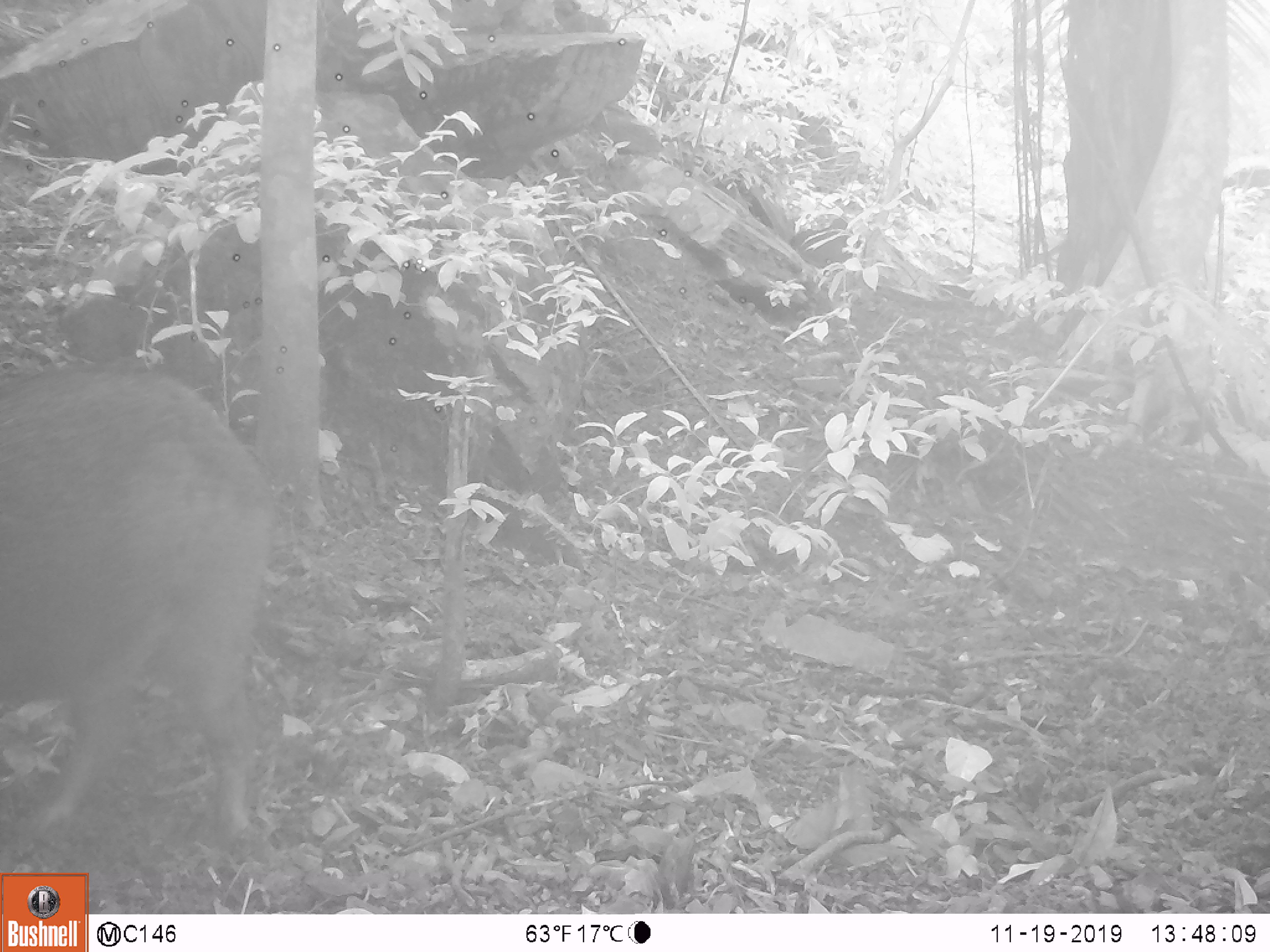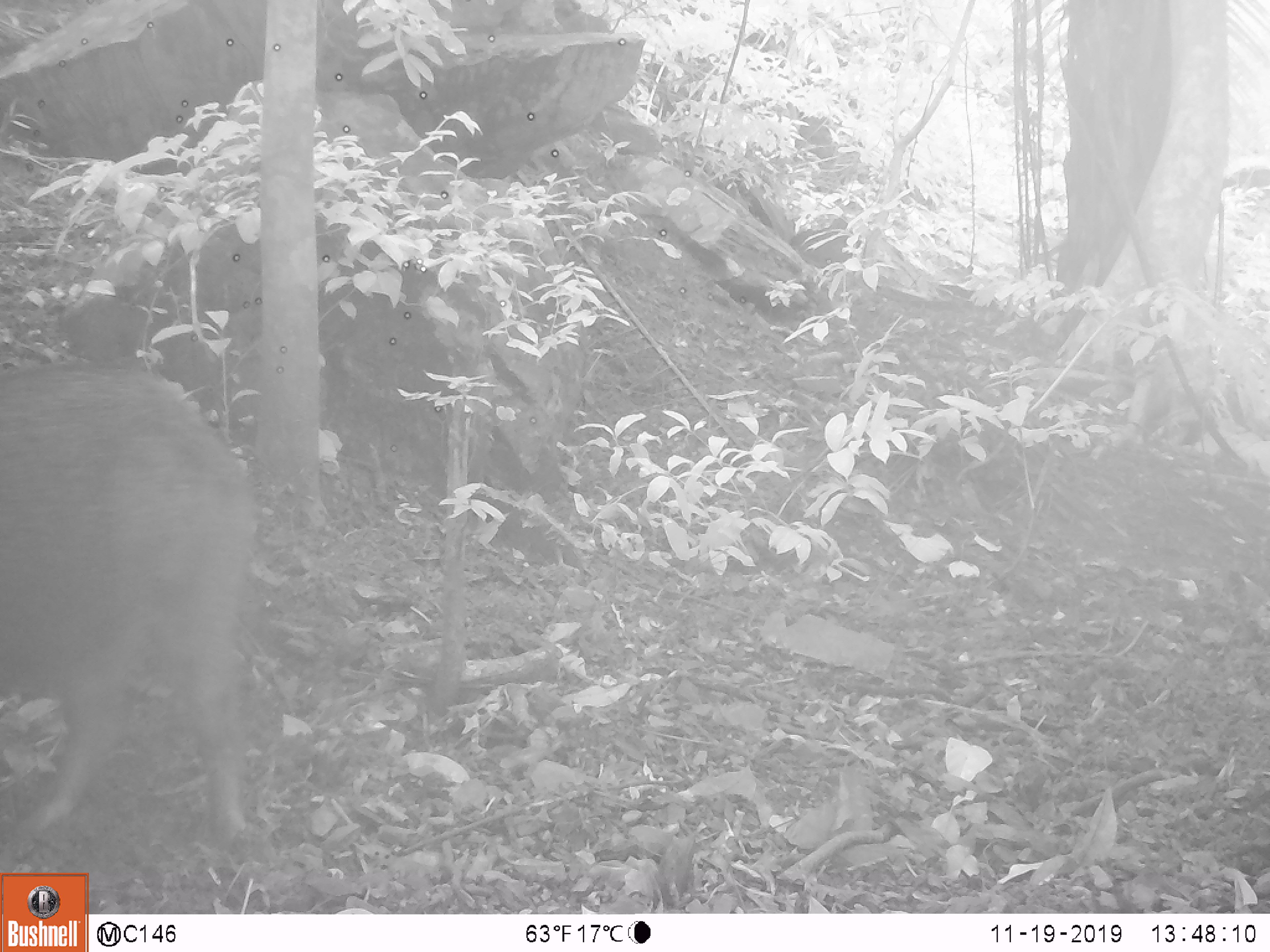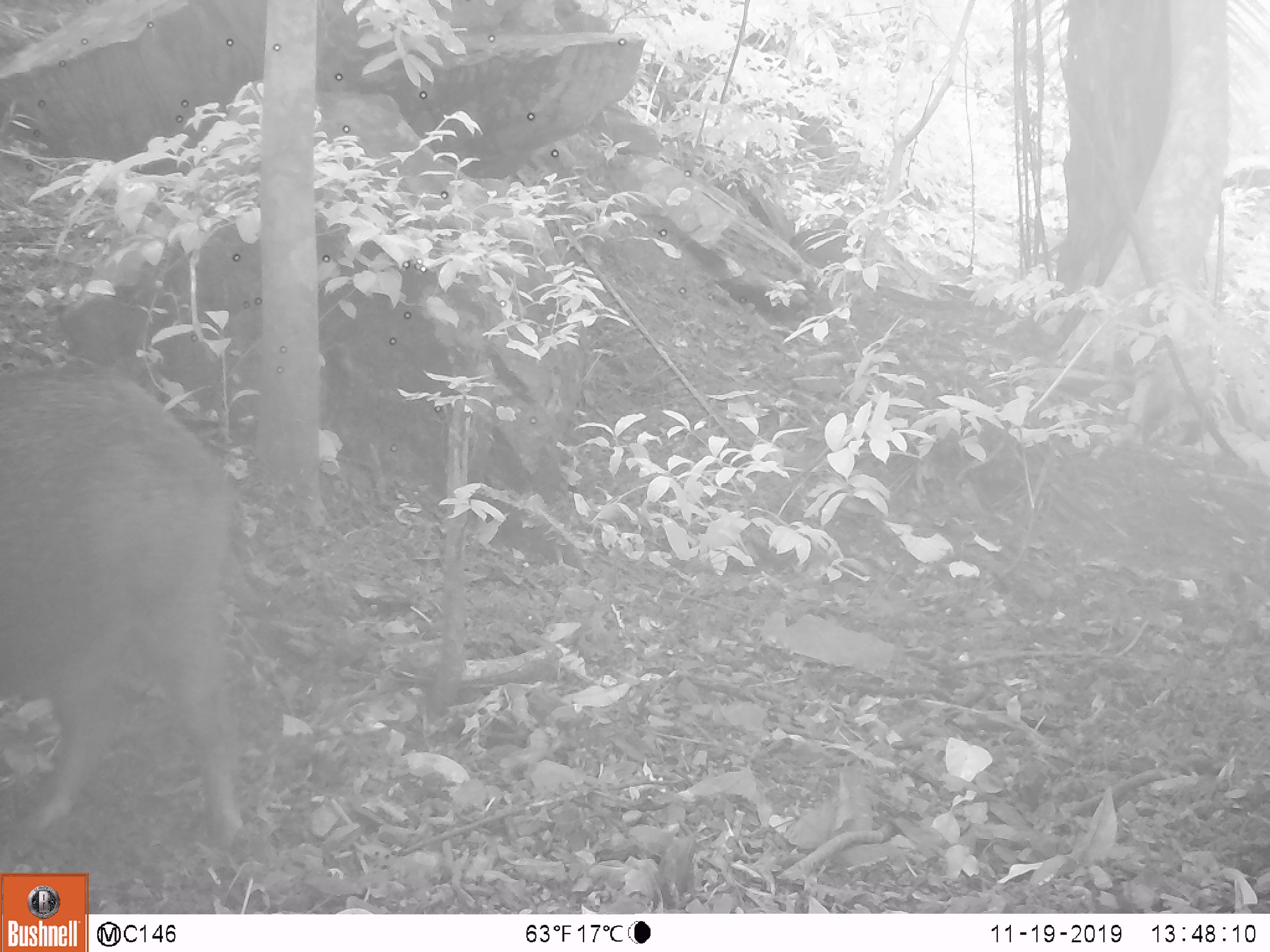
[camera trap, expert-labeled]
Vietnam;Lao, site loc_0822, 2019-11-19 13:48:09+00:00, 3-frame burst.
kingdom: Animalia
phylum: Chordata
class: Mammalia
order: Artiodactyla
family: Suidae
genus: Sus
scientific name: Sus scrofa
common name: eurasian wild pig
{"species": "eurasian wild pig (Sus scrofa)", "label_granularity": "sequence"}